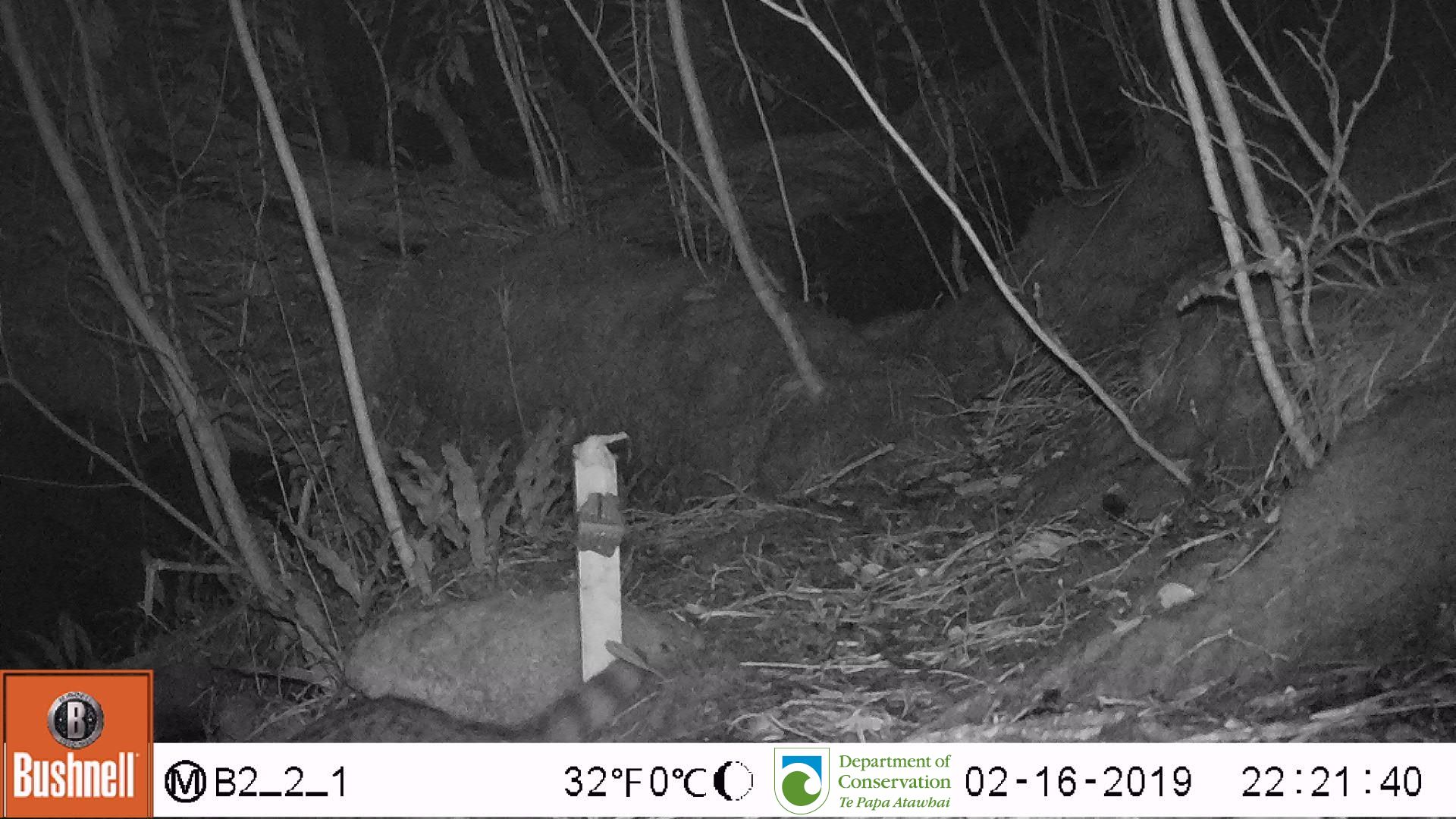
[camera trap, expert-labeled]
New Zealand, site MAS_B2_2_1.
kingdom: Animalia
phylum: Chordata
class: Mammalia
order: Carnivora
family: Felidae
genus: Felis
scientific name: Felis catus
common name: domestic cat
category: cat